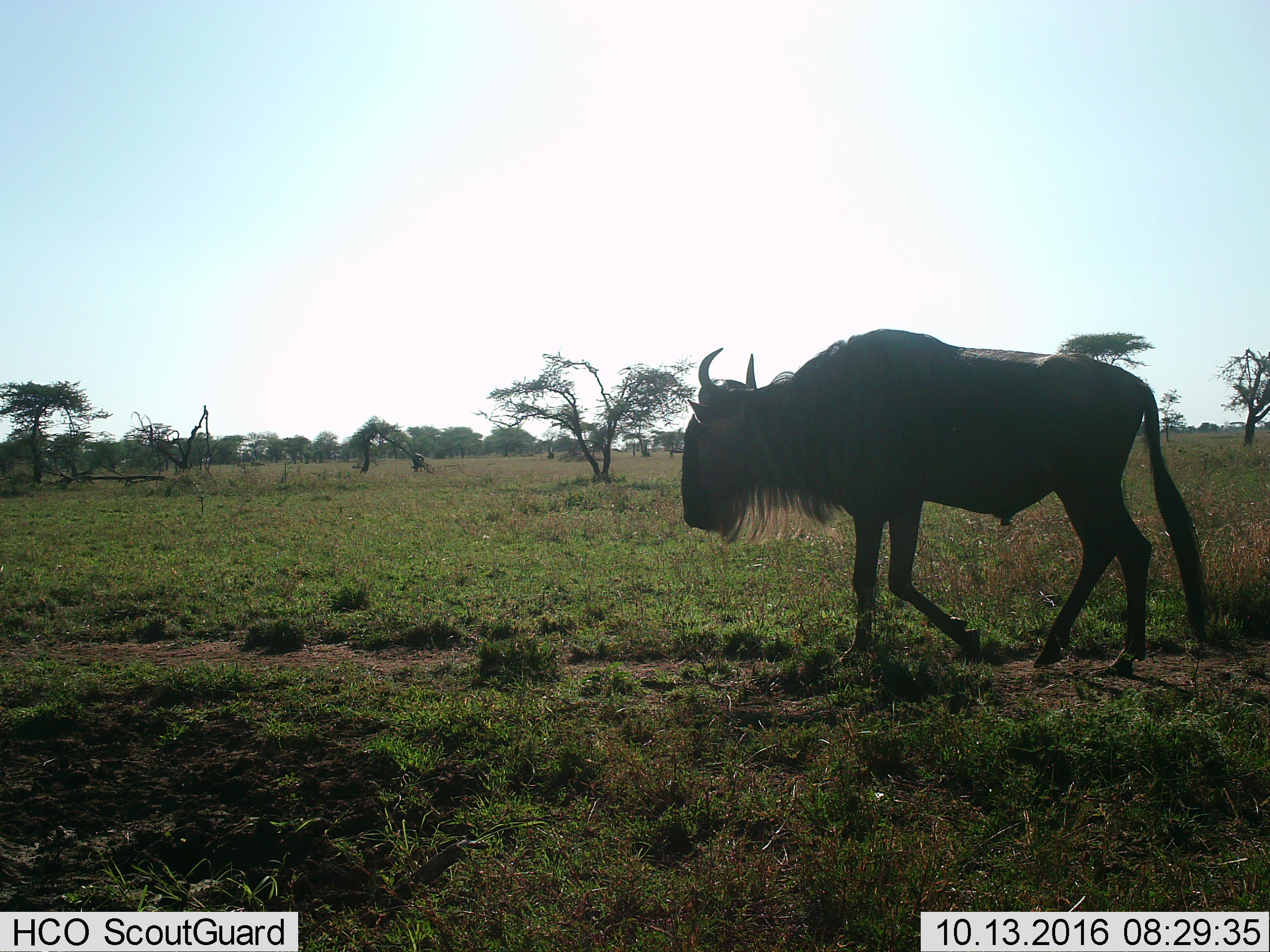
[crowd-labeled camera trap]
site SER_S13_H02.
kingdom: Animalia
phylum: Chordata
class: Mammalia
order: Artiodactyla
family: Bovidae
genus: Connochaetes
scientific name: Connochaetes taurinus taurinus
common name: blue wildebeest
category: wildebeestblue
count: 1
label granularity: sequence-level